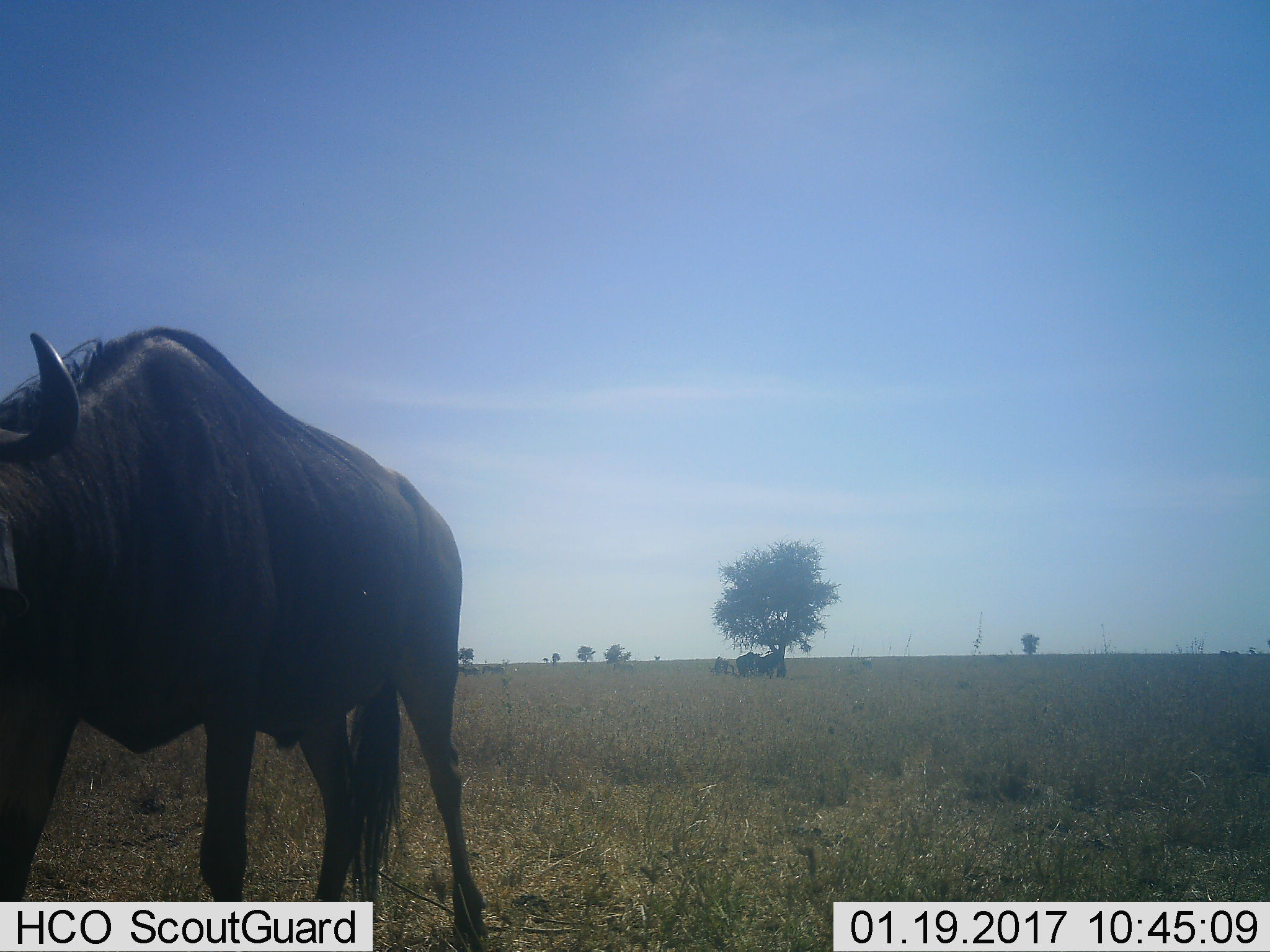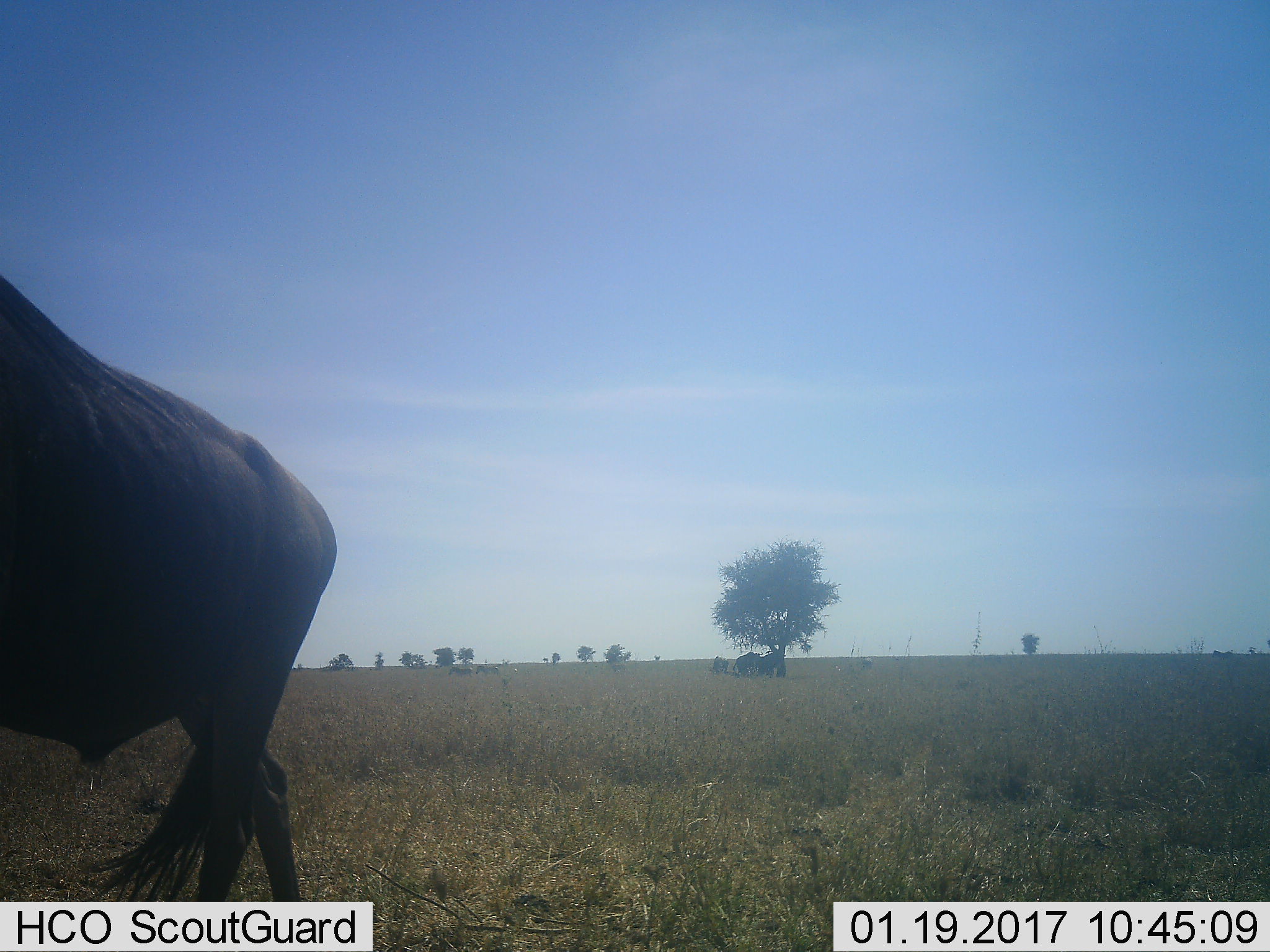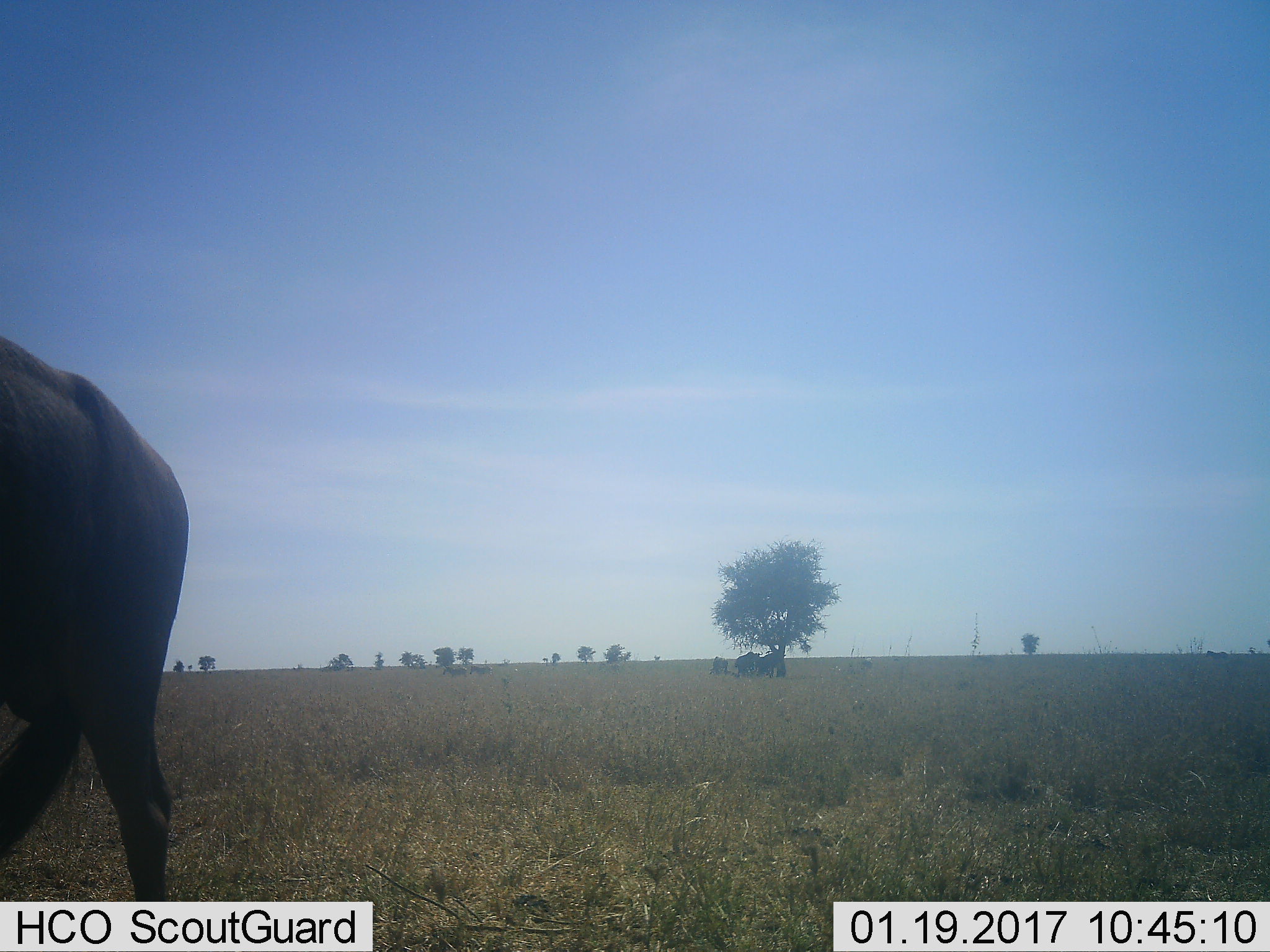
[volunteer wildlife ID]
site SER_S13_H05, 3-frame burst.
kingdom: Animalia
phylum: Chordata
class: Mammalia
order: Artiodactyla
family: Bovidae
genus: Connochaetes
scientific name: Connochaetes taurinus taurinus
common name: blue wildebeest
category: wildebeestblue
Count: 3.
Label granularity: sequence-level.